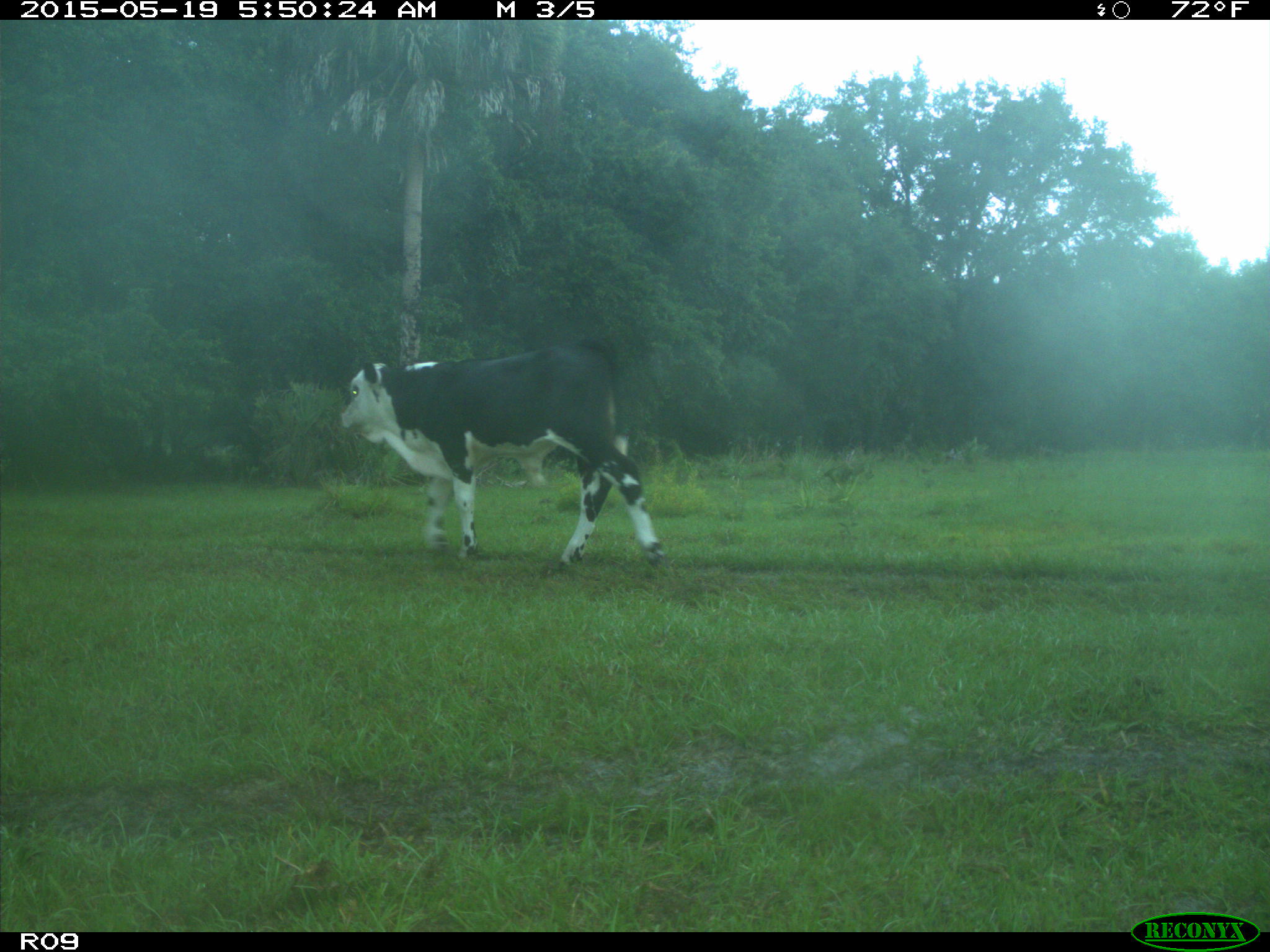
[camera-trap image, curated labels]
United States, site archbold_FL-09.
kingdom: Animalia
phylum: Chordata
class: Mammalia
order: Artiodactyla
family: Bovidae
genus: Bos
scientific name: Bos taurus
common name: domestic cow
Bos taurus (domestic cow).